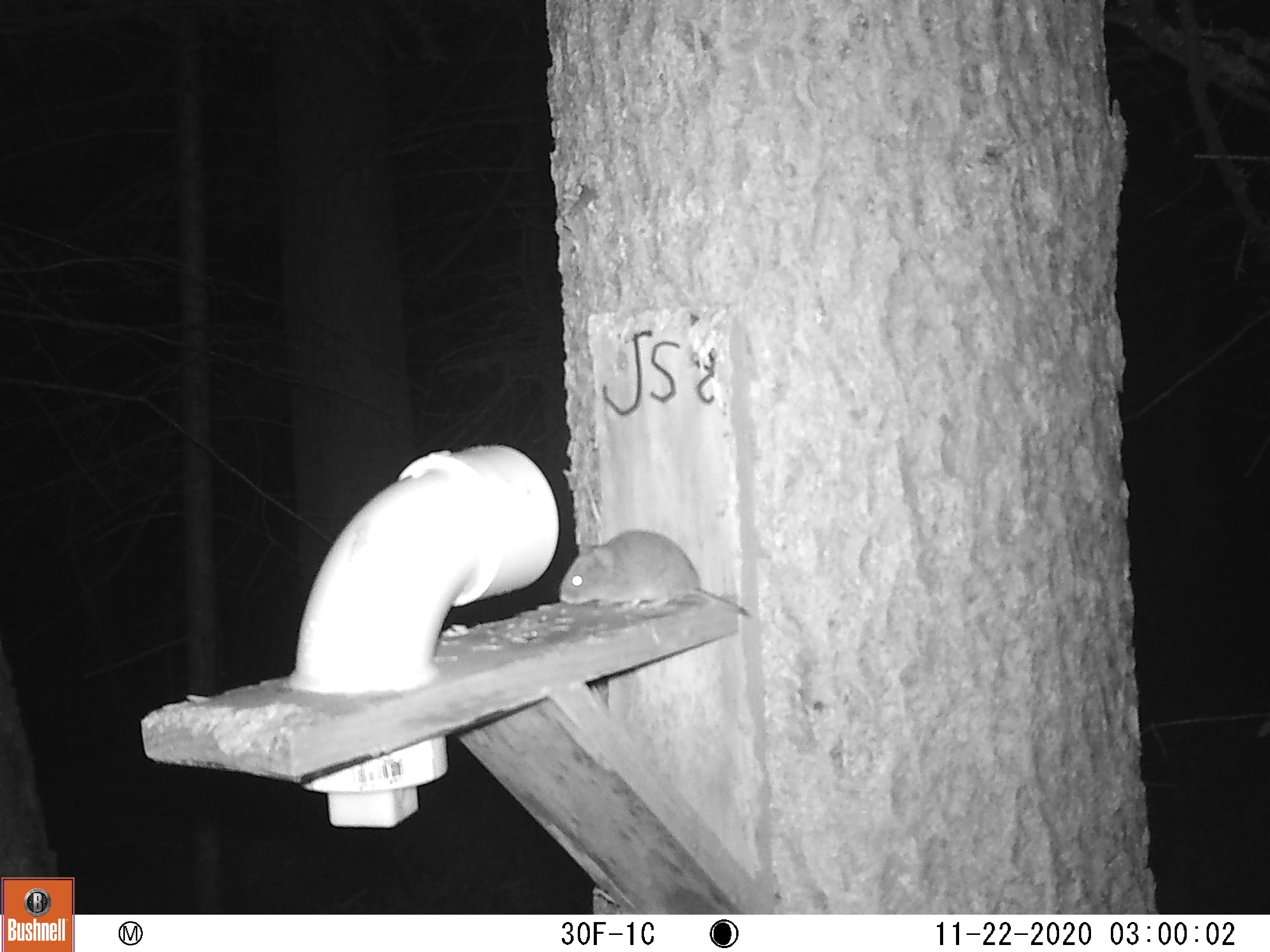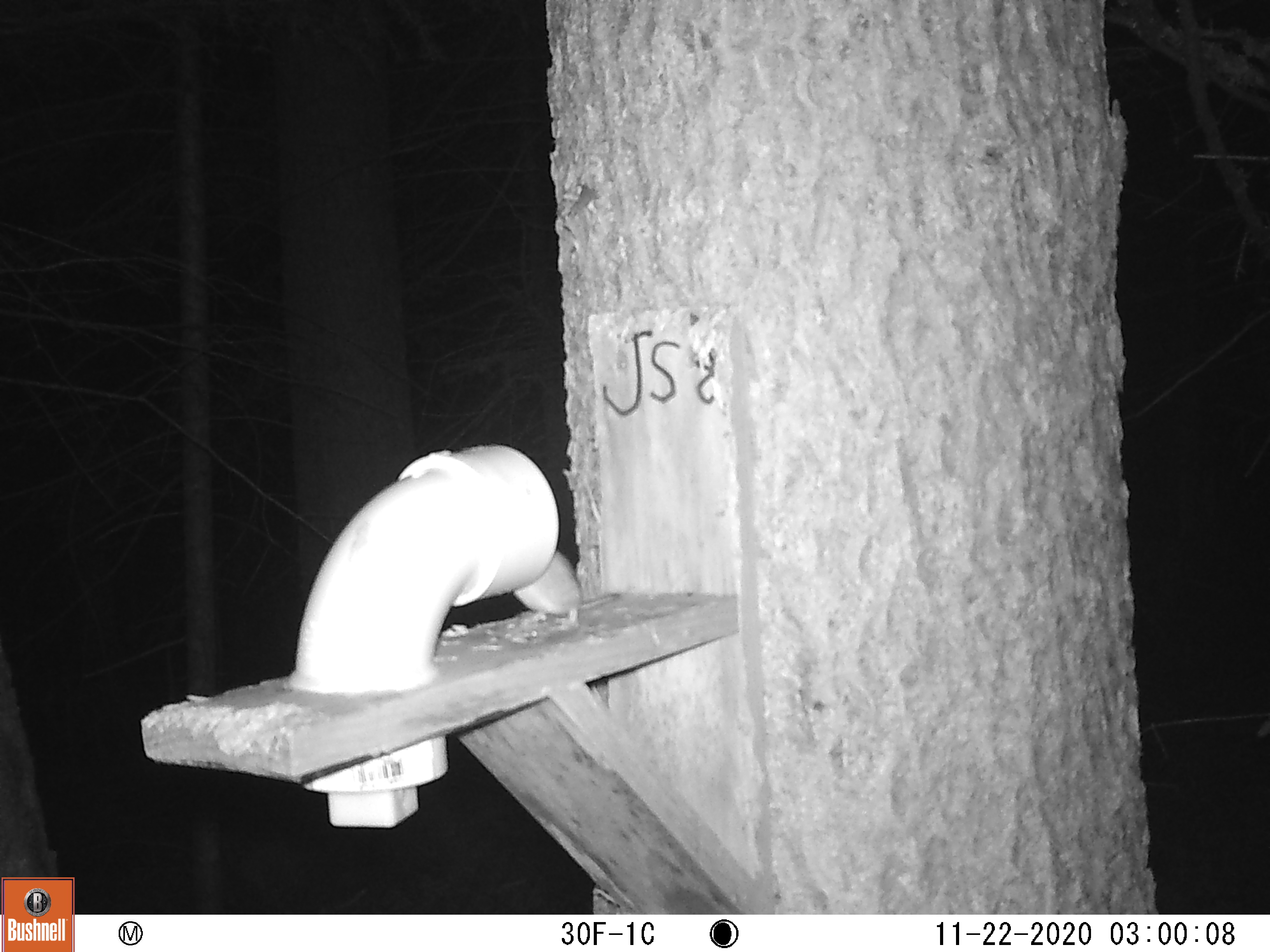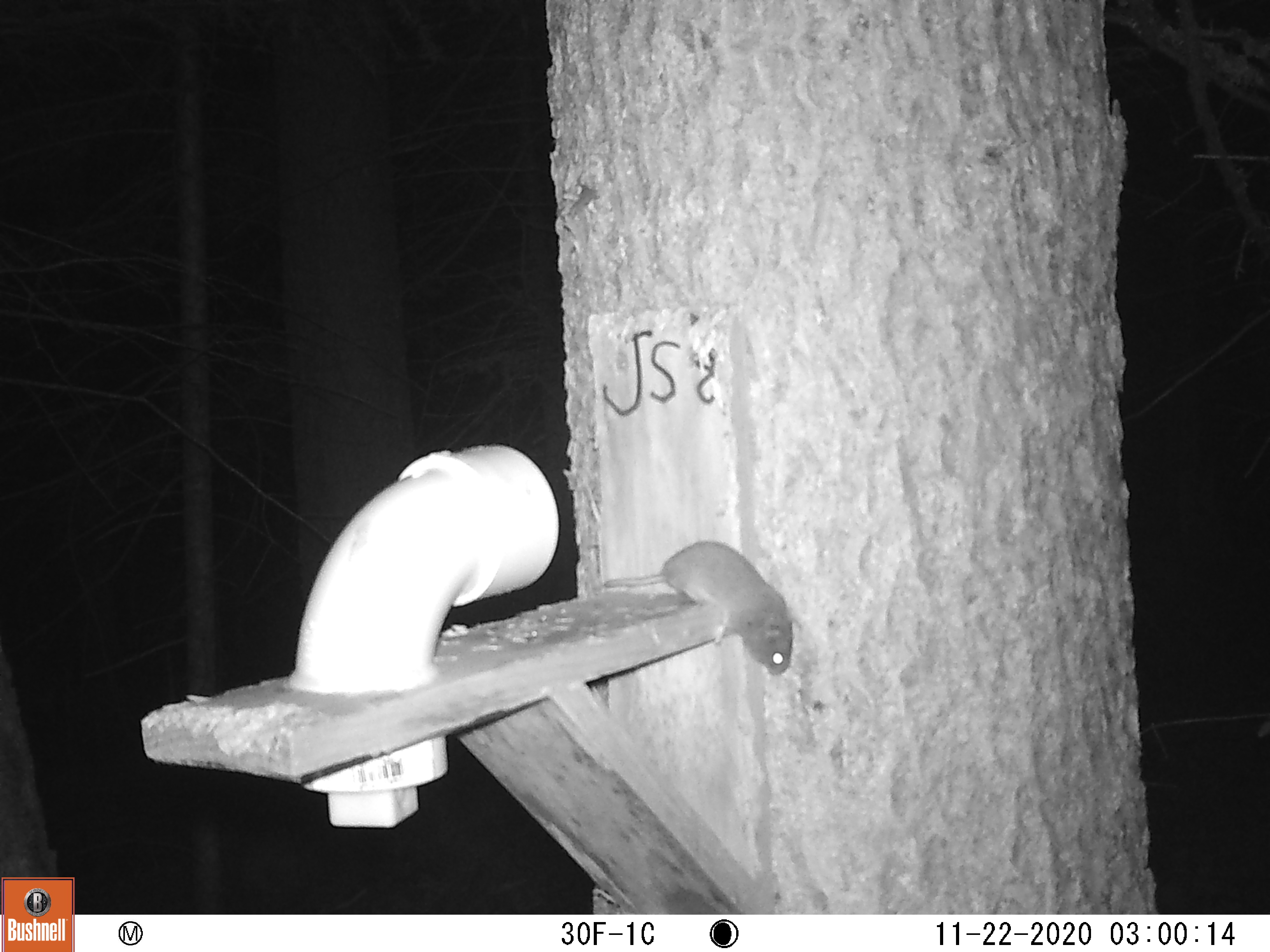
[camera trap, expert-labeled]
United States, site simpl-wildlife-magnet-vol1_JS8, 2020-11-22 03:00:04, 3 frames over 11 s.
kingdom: Animalia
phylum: Chordata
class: Mammalia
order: Rodentia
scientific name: Rodentia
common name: mouse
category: mouse sp.